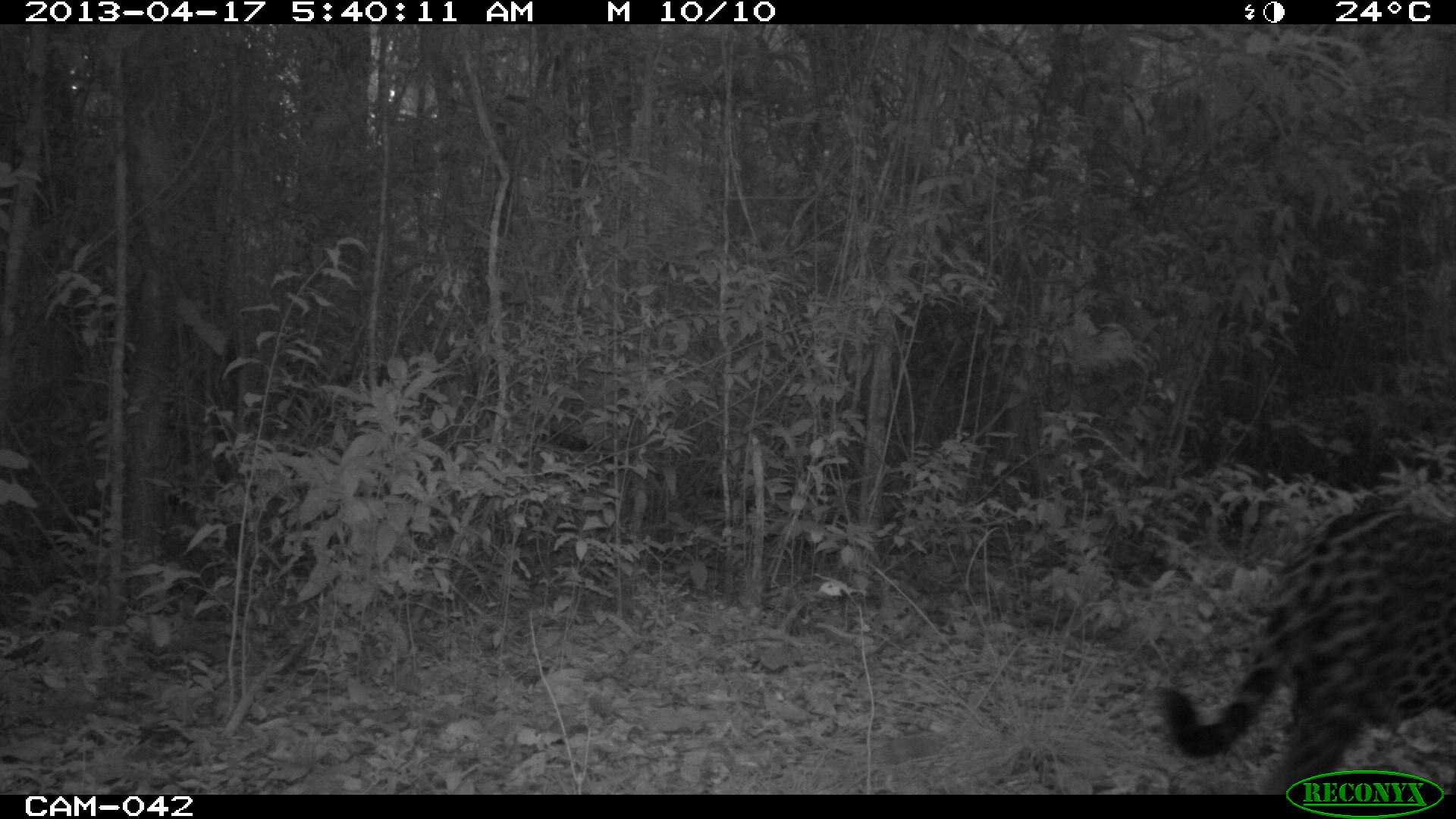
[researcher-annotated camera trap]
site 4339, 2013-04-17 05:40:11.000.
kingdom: Animalia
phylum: Chordata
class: Mammalia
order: Carnivora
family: Felidae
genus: Panthera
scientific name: Panthera onca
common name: jaguar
Panthera onca (jaguar), count 1, sex male.